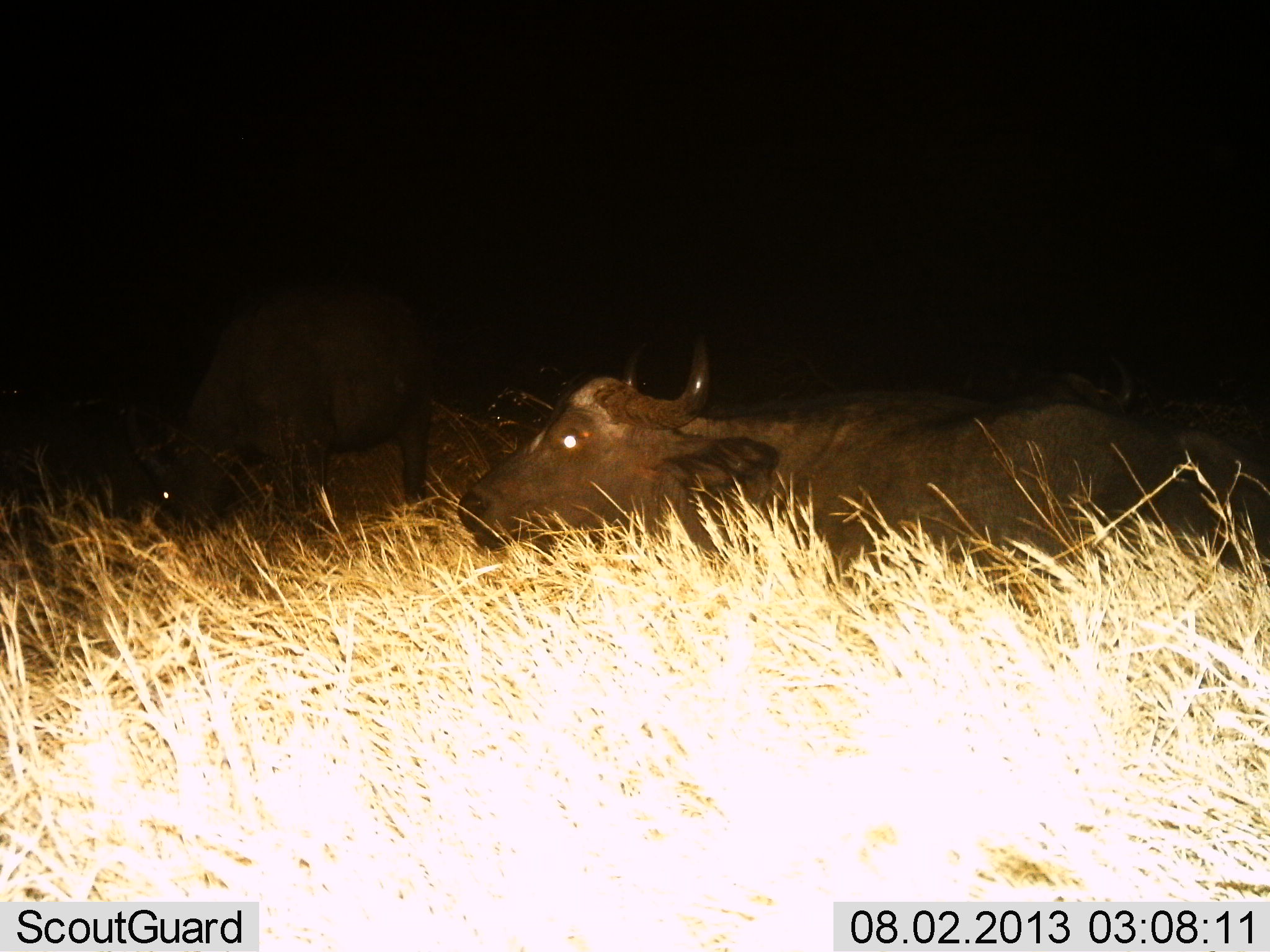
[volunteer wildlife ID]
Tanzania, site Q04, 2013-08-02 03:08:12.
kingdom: Animalia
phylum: Chordata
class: Mammalia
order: Artiodactyla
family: Bovidae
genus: Syncerus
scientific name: Syncerus caffer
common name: cape buffalo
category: buffalo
Buffalo (cape buffalo) (Syncerus caffer), count 2. Behavior (volunteer vote fractions): standing 60%, resting 60%, moving 10%, interacting 0%. Young present (vote fraction): 0%. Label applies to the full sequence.